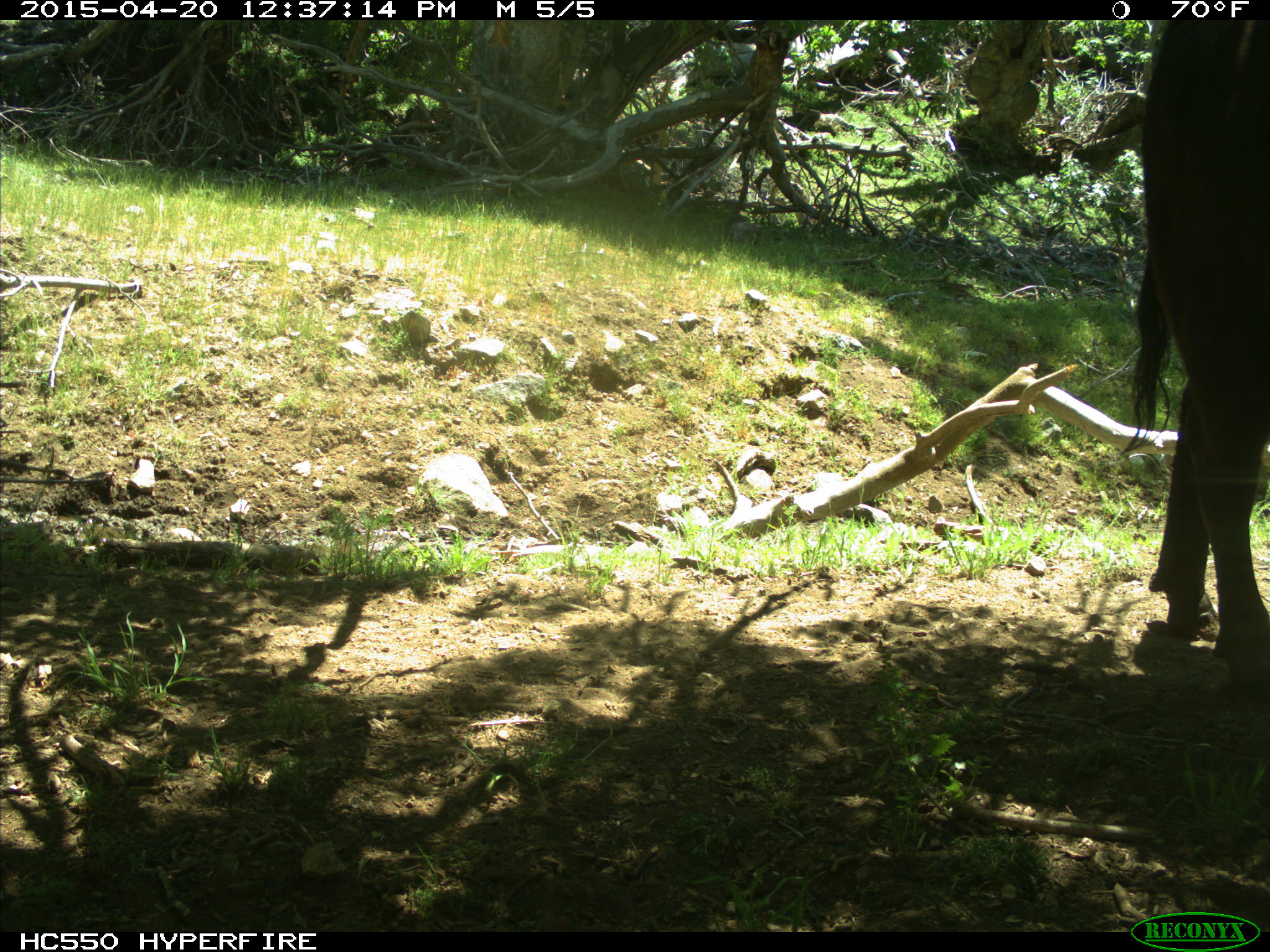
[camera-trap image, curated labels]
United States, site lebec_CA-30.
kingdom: Animalia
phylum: Chordata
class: Mammalia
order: Artiodactyla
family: Bovidae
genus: Bos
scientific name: Bos taurus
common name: domestic cow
Bos taurus (domestic cow).